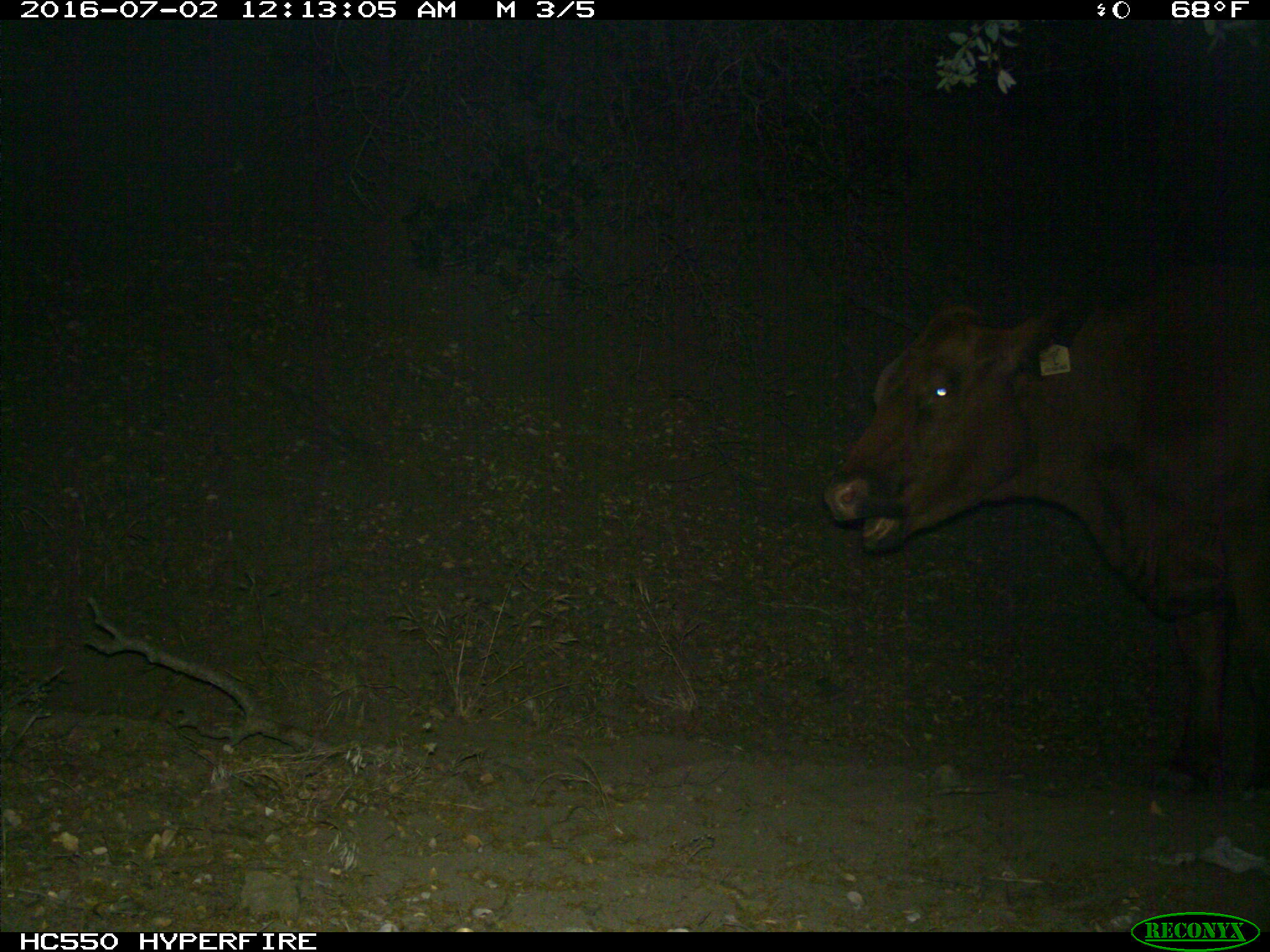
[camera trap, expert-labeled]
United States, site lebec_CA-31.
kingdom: Animalia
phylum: Chordata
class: Mammalia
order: Artiodactyla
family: Bovidae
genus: Bos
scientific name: Bos taurus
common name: domestic cow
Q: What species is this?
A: Bos taurus (domestic cow).